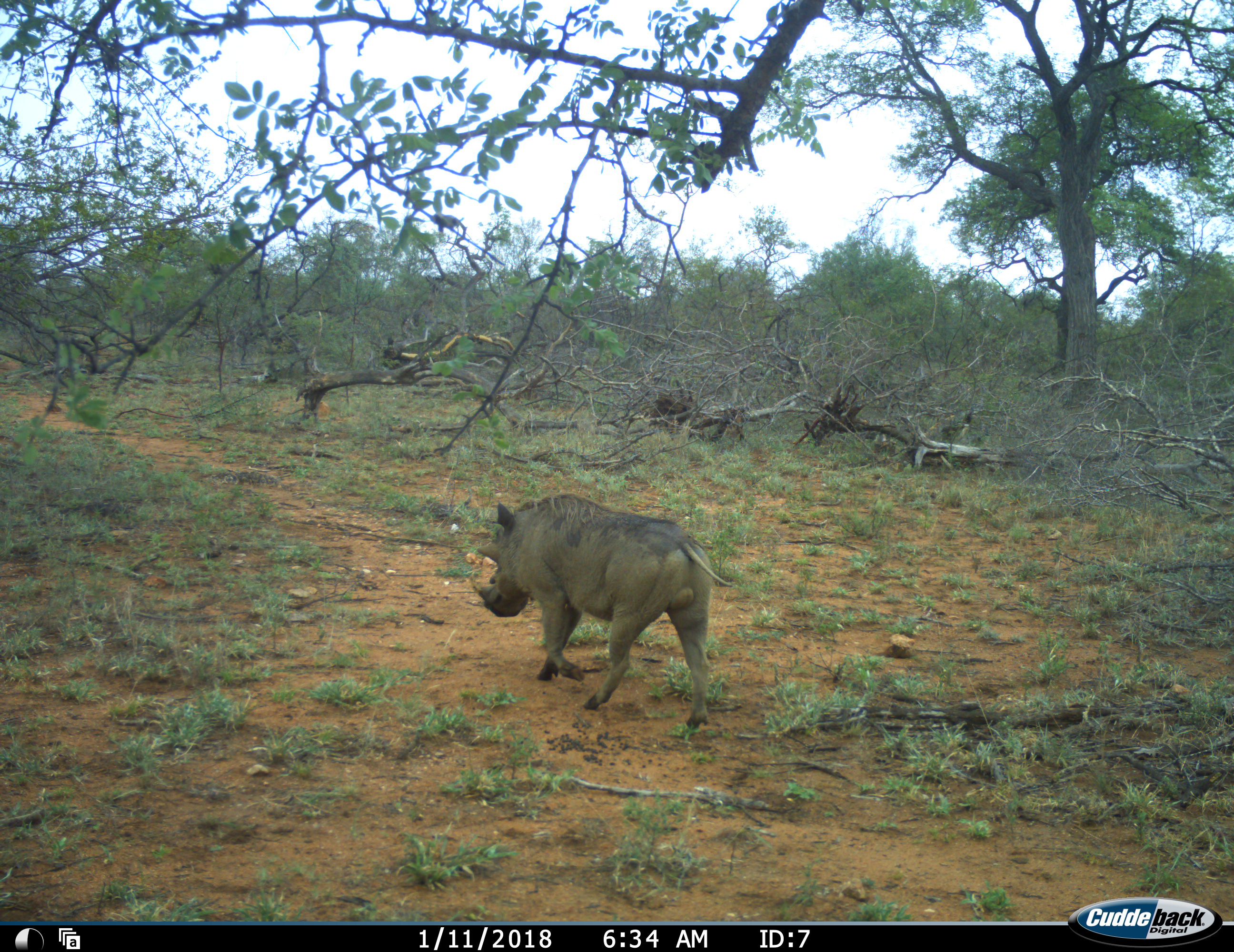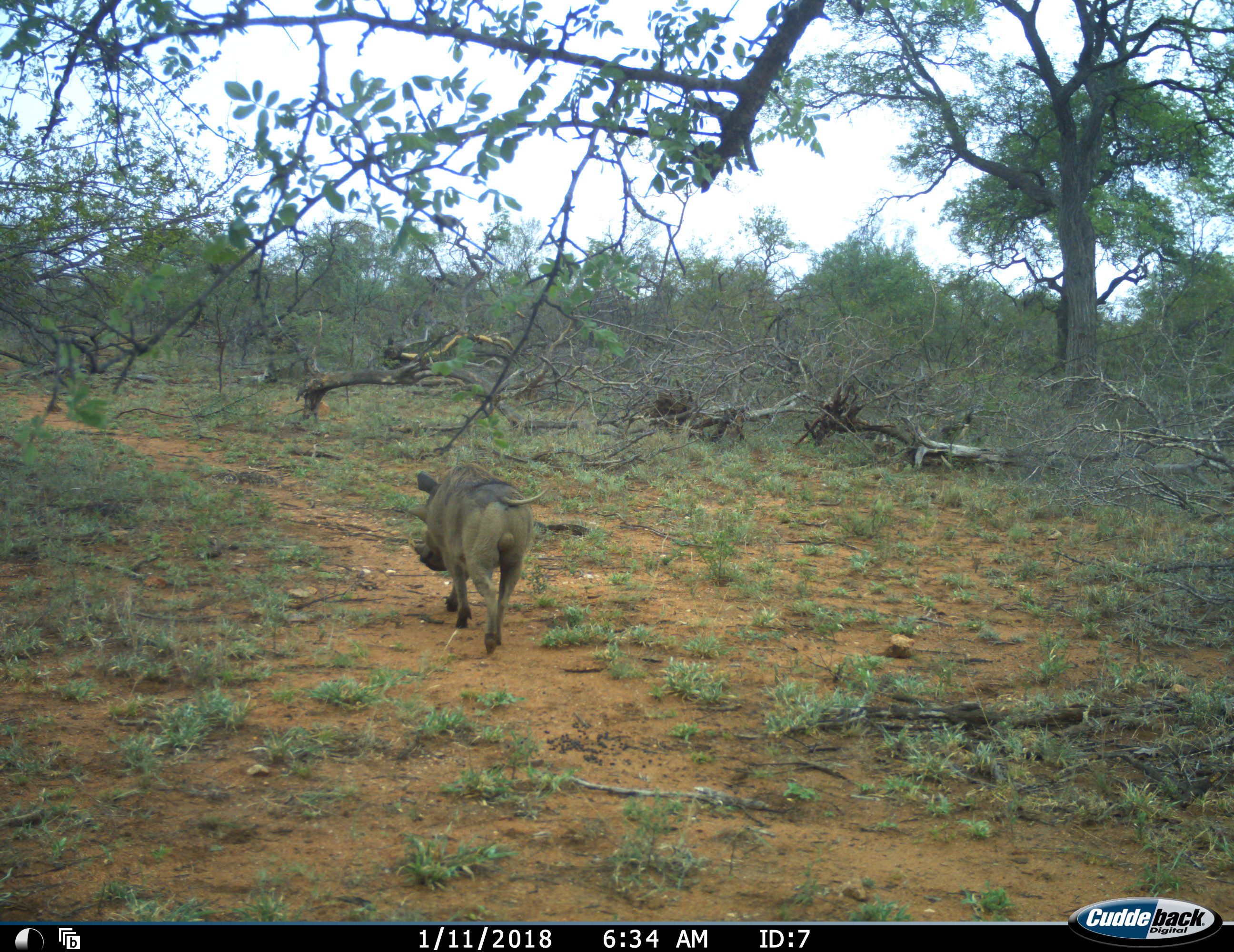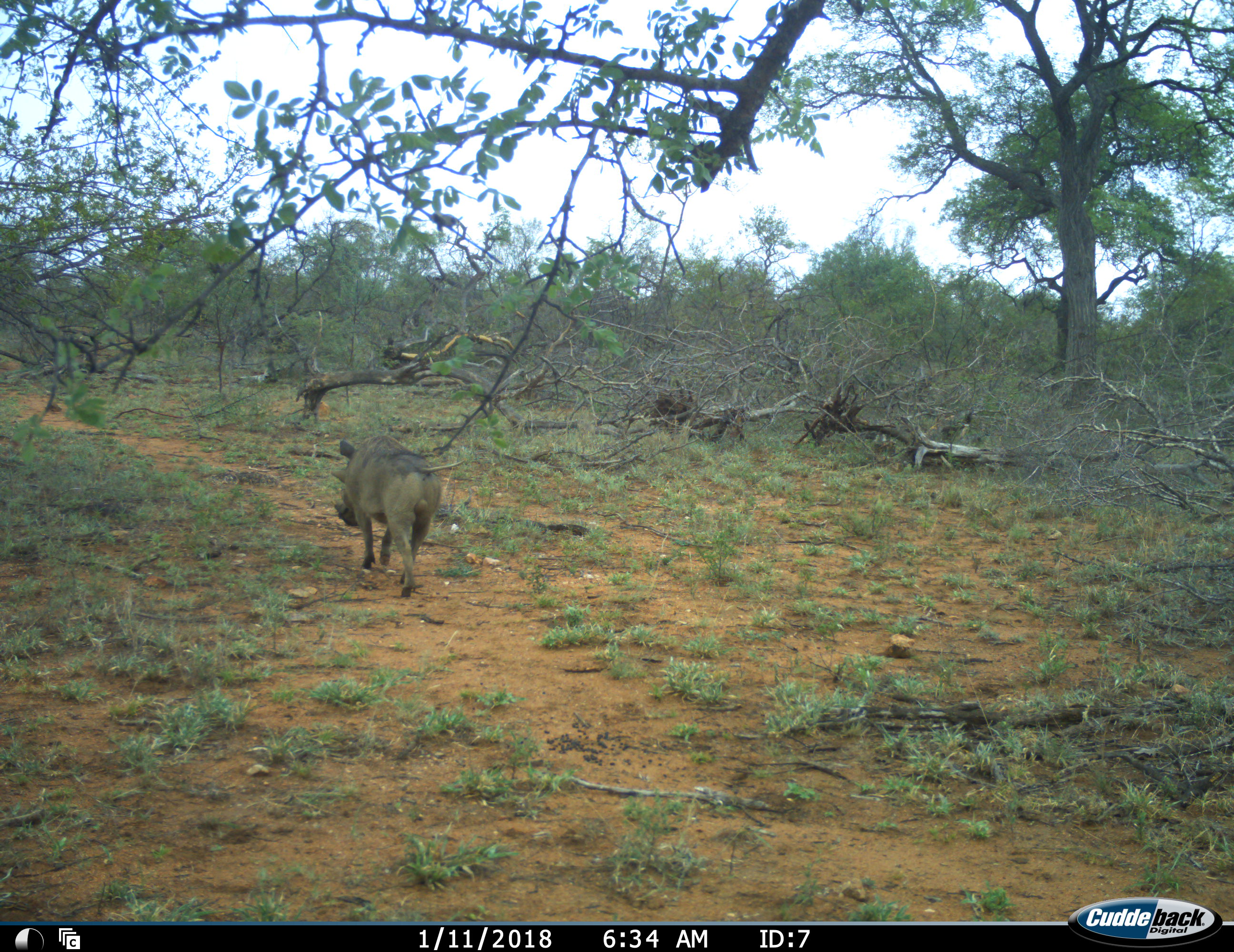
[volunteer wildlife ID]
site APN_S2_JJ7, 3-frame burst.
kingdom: Animalia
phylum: Chordata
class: Mammalia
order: Artiodactyla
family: Suidae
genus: Phacochoerus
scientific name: Phacochoerus africanus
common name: warthog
Warthog (Phacochoerus africanus), count 1. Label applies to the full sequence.